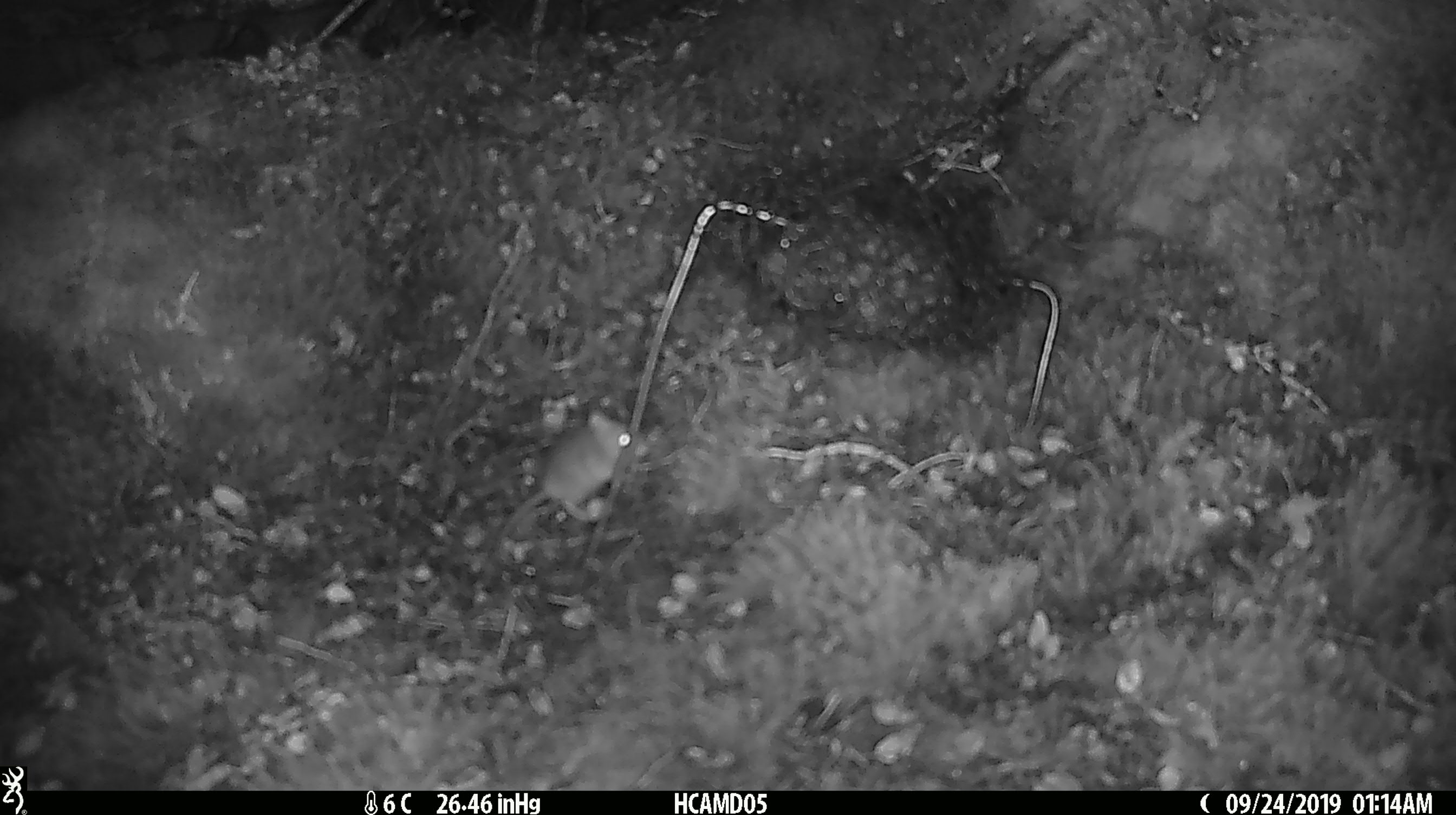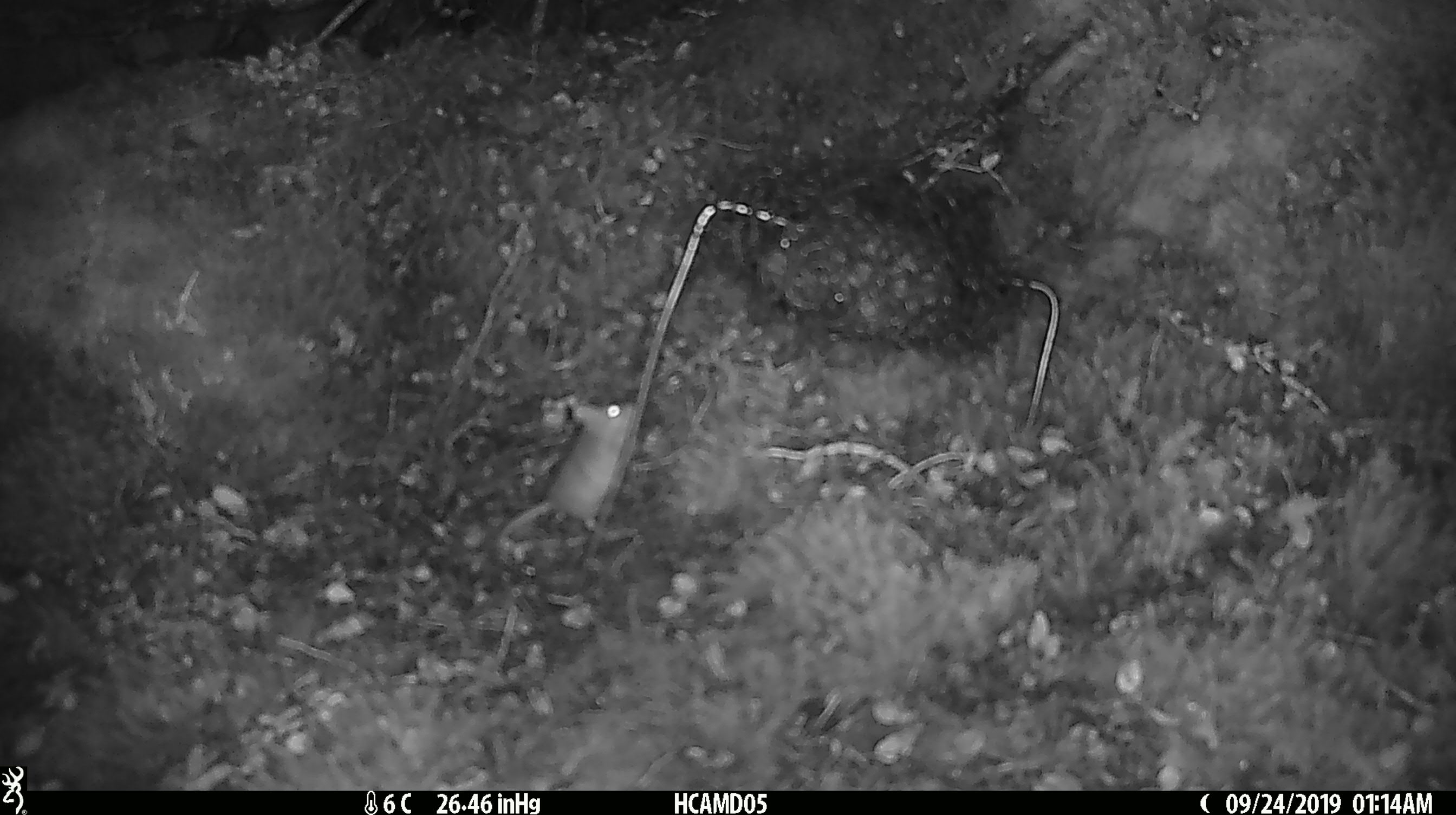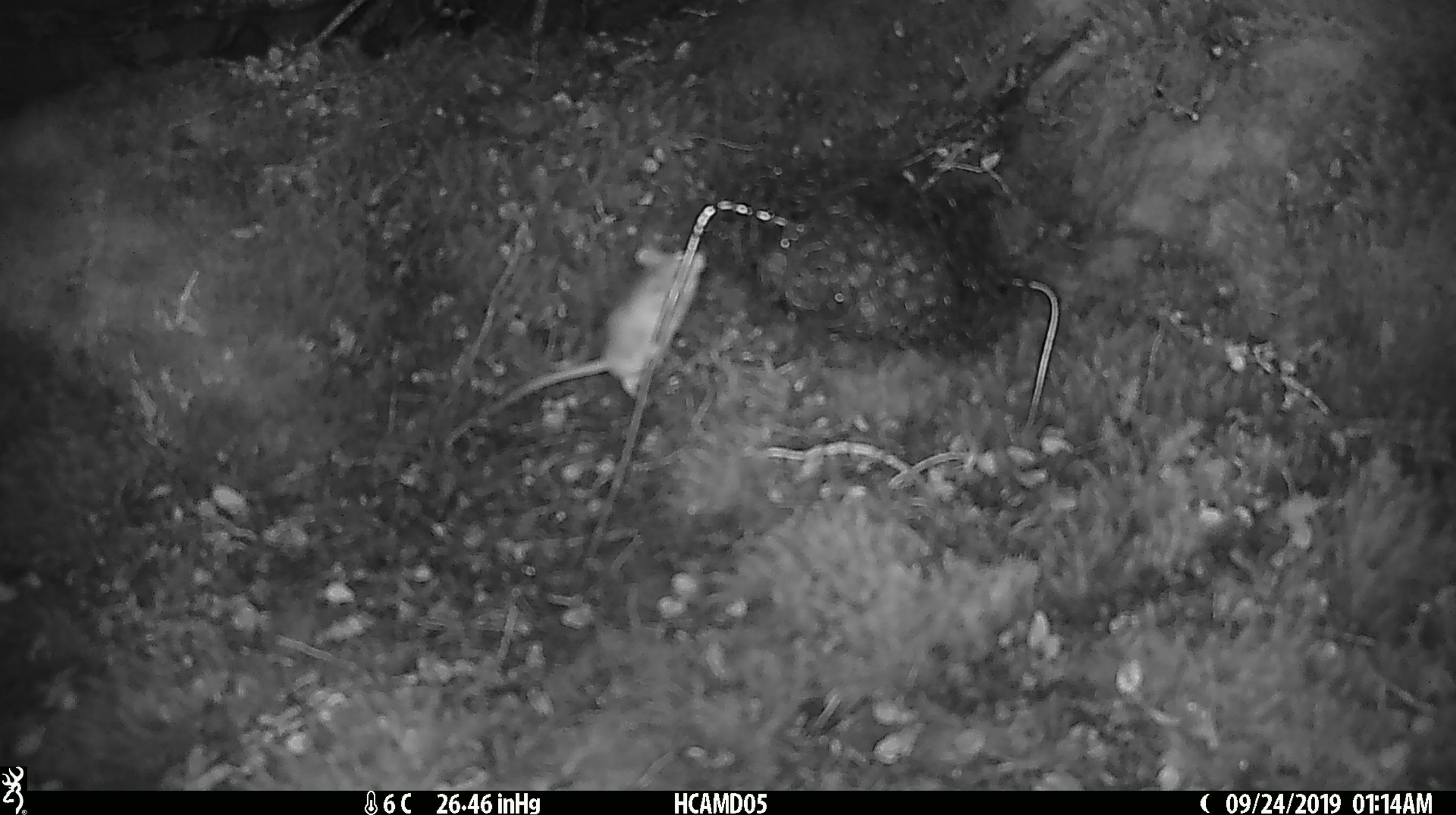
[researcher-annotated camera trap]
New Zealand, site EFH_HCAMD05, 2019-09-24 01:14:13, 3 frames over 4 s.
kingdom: Animalia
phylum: Chordata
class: Mammalia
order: Rodentia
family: Muridae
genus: Mus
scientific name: Mus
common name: mouse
Mouse (Mus).